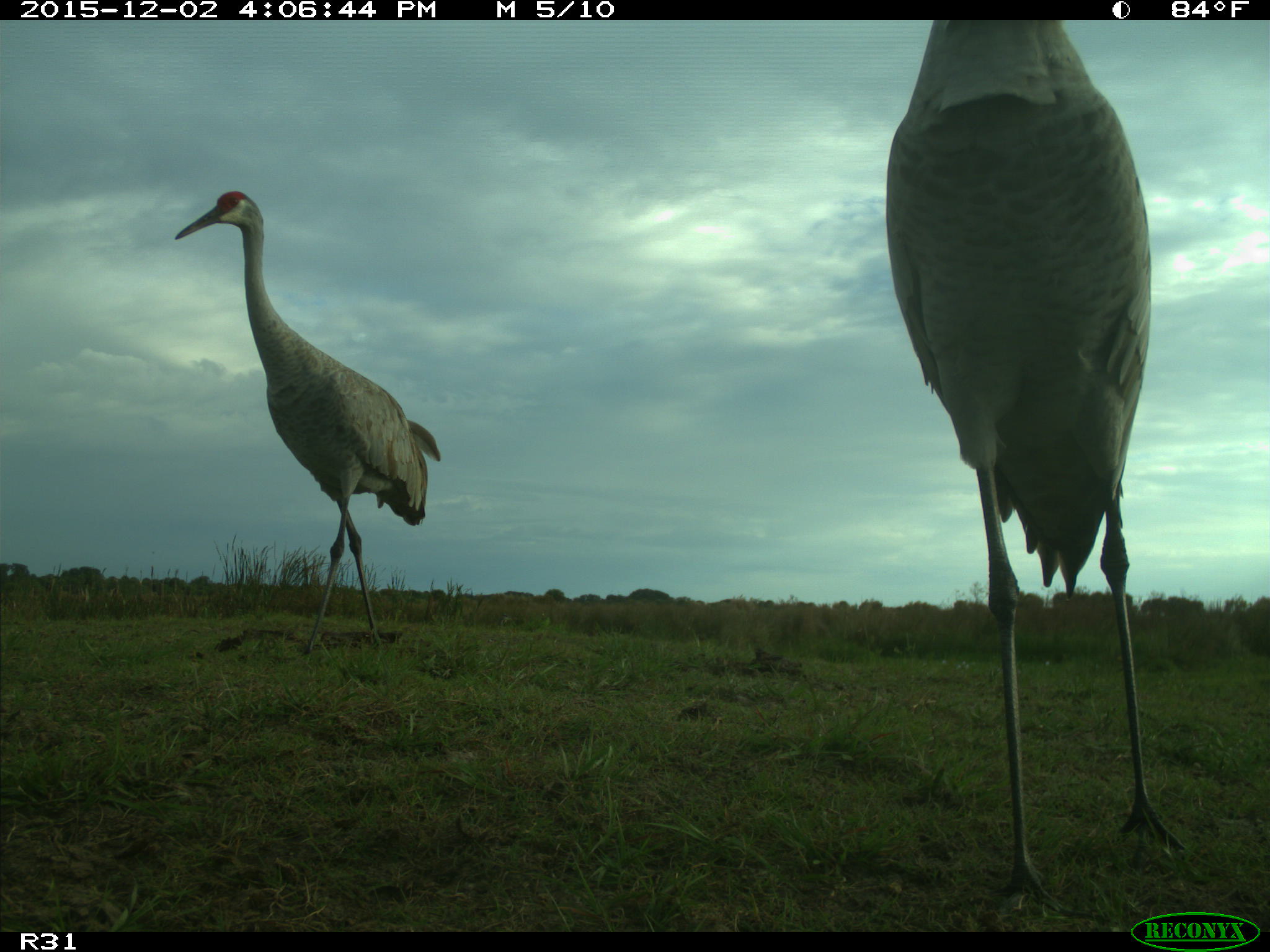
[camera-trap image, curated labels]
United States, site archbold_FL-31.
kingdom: Animalia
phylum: Chordata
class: Aves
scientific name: Aves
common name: birds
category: unidentified bird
Unidentified bird (birds) (Aves).